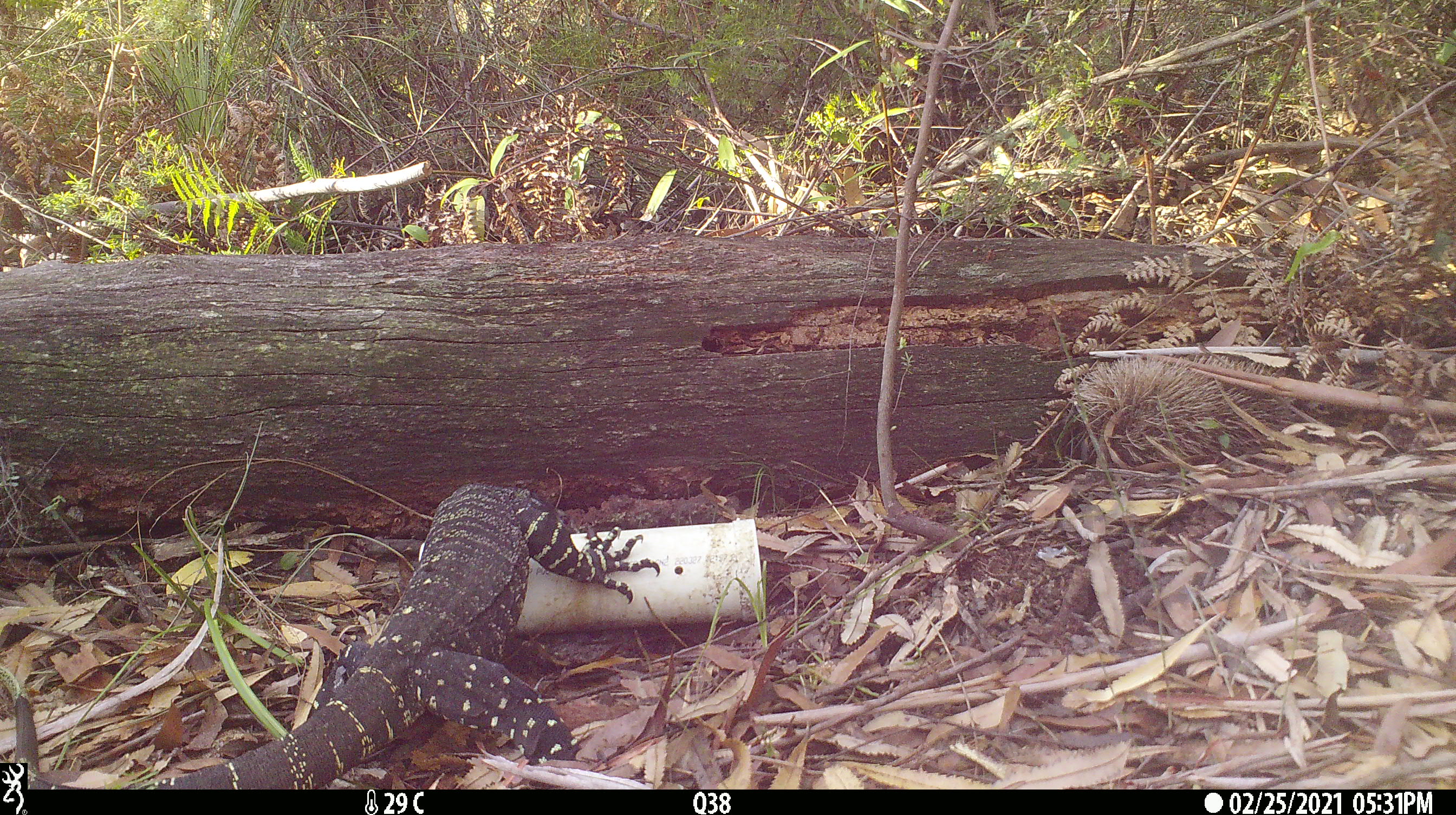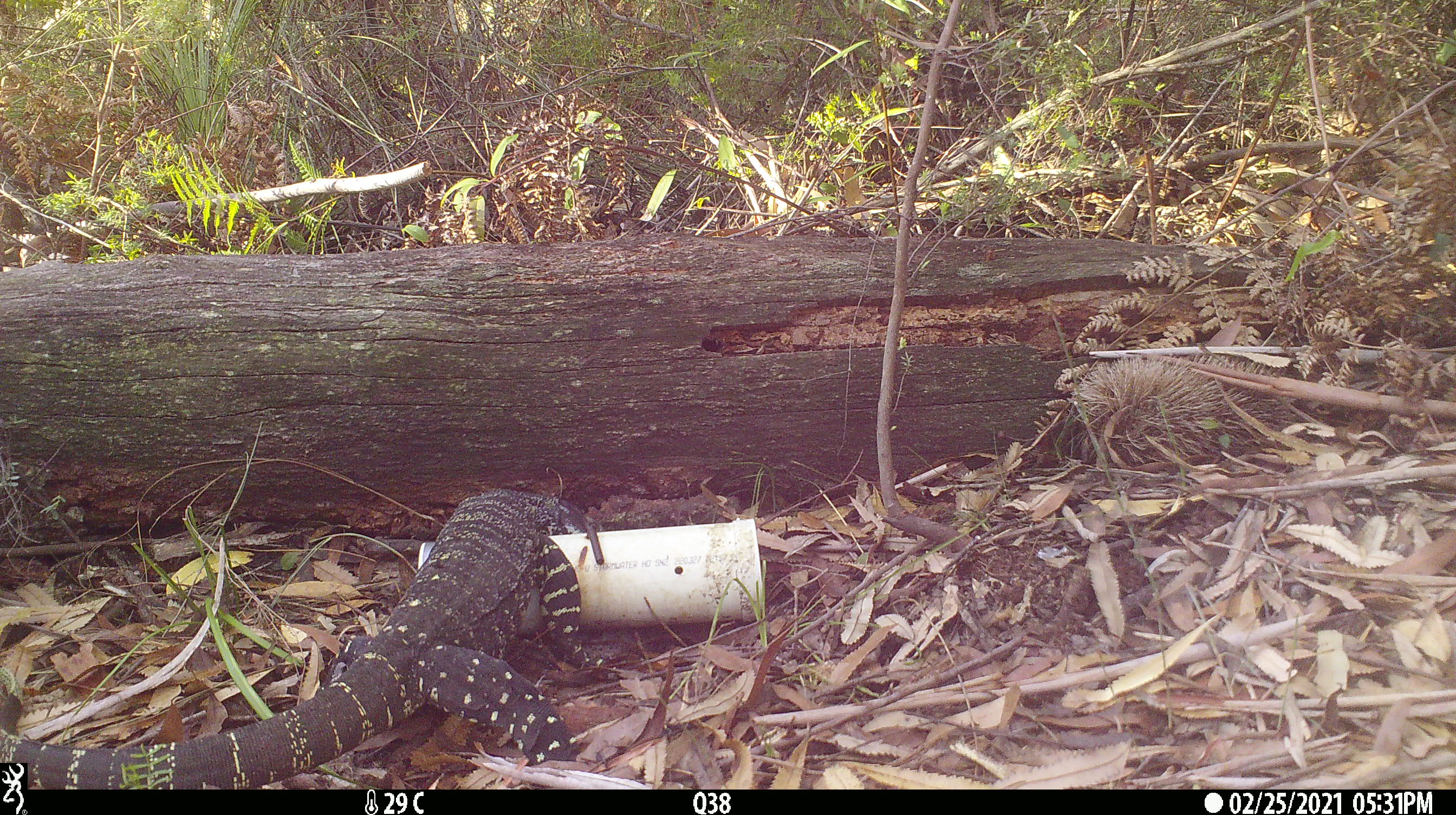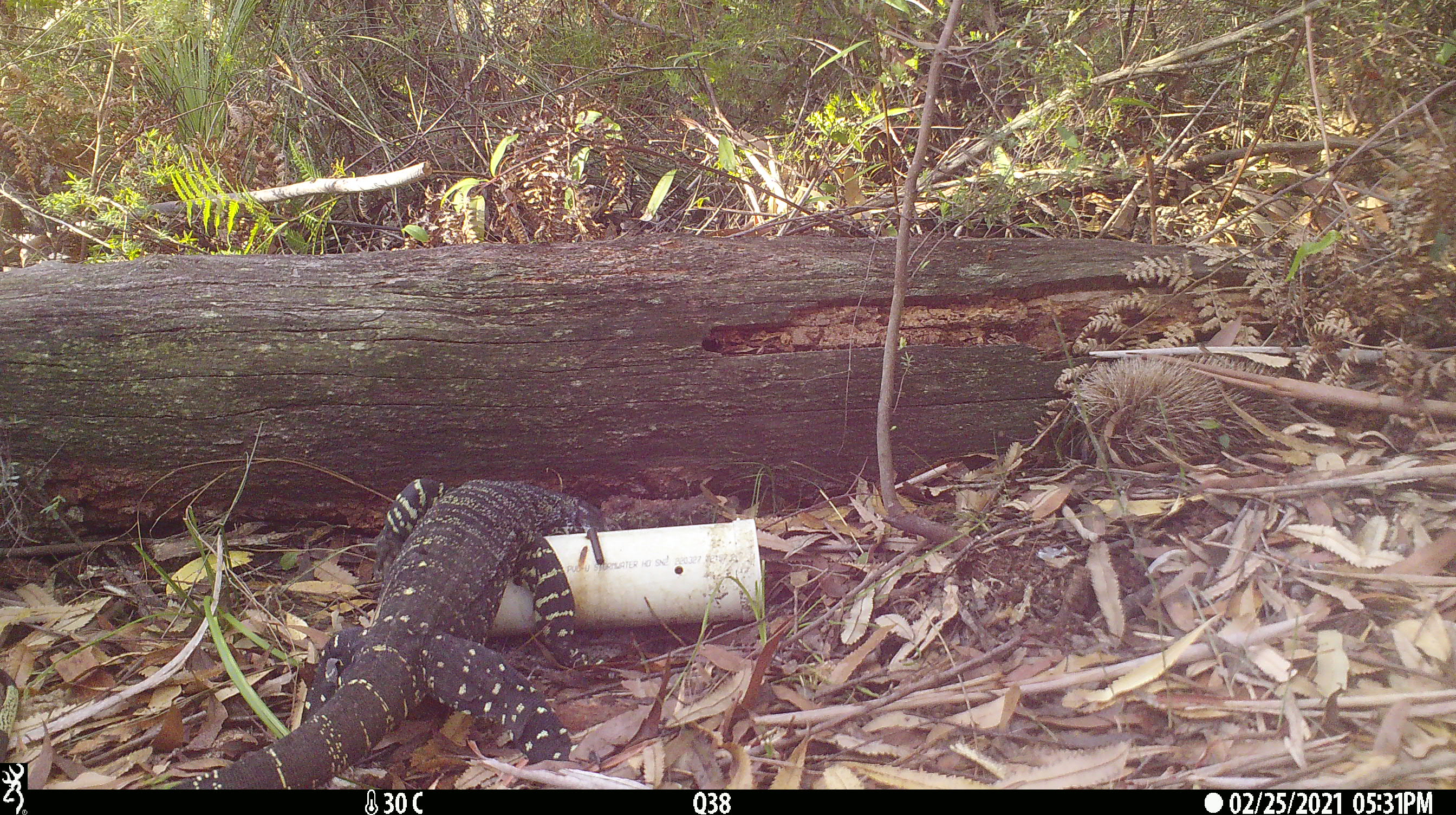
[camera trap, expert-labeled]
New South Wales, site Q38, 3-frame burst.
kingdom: Animalia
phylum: Chordata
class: Reptilia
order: Squamata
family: Varanidae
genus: Varanus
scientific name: Varanus varius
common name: lace monitor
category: goanna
Goanna (lace monitor) (Varanus varius).